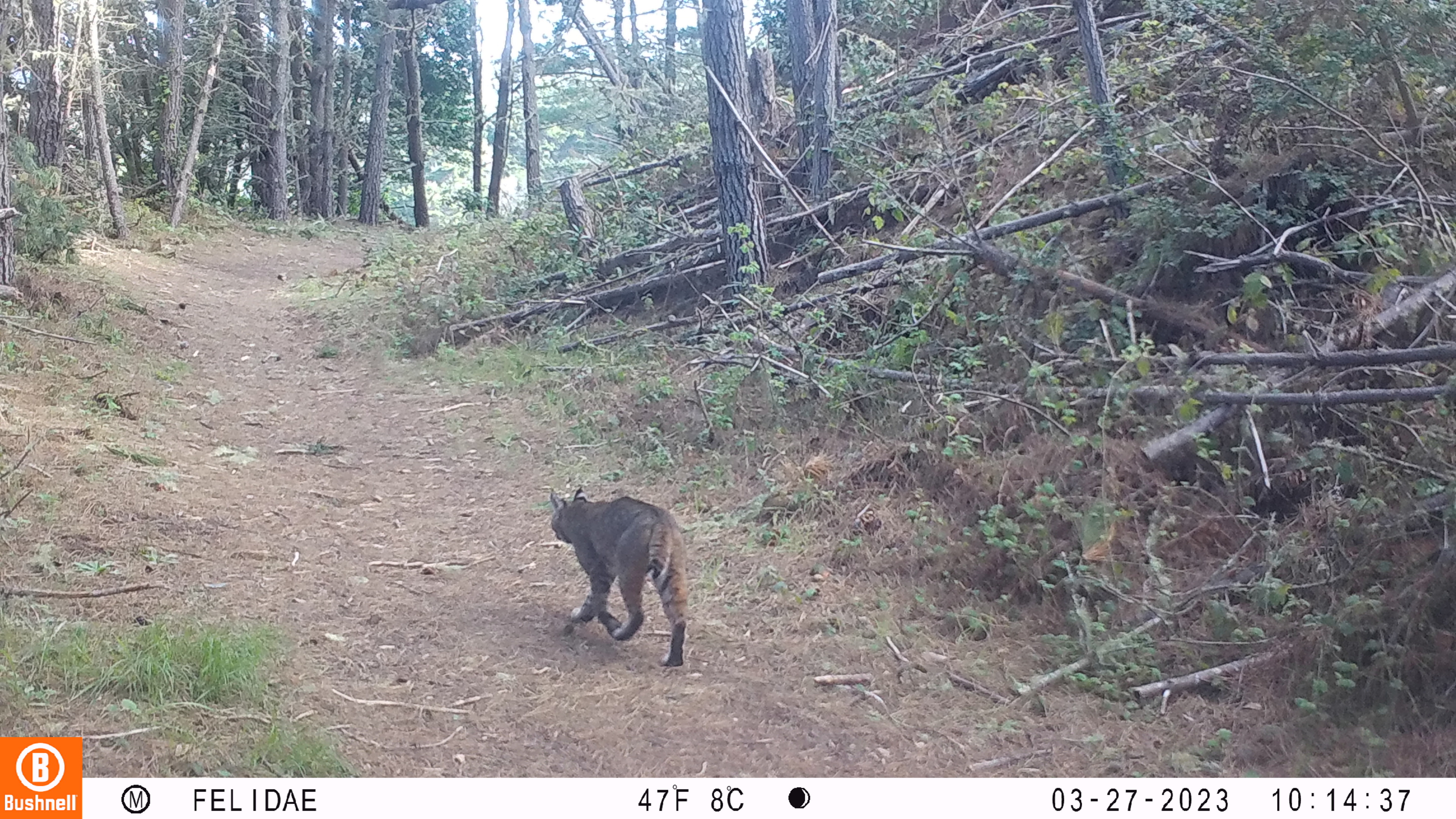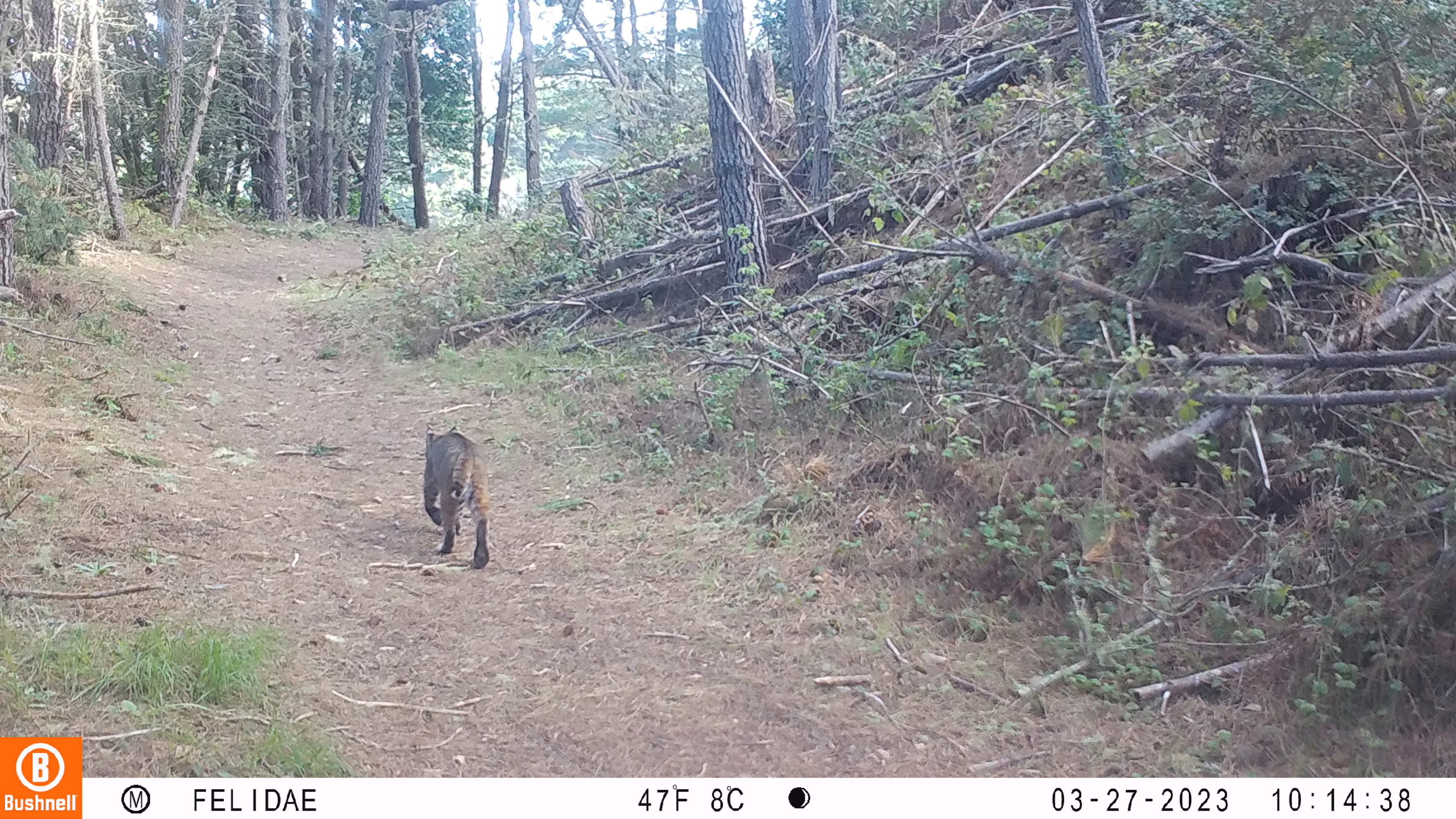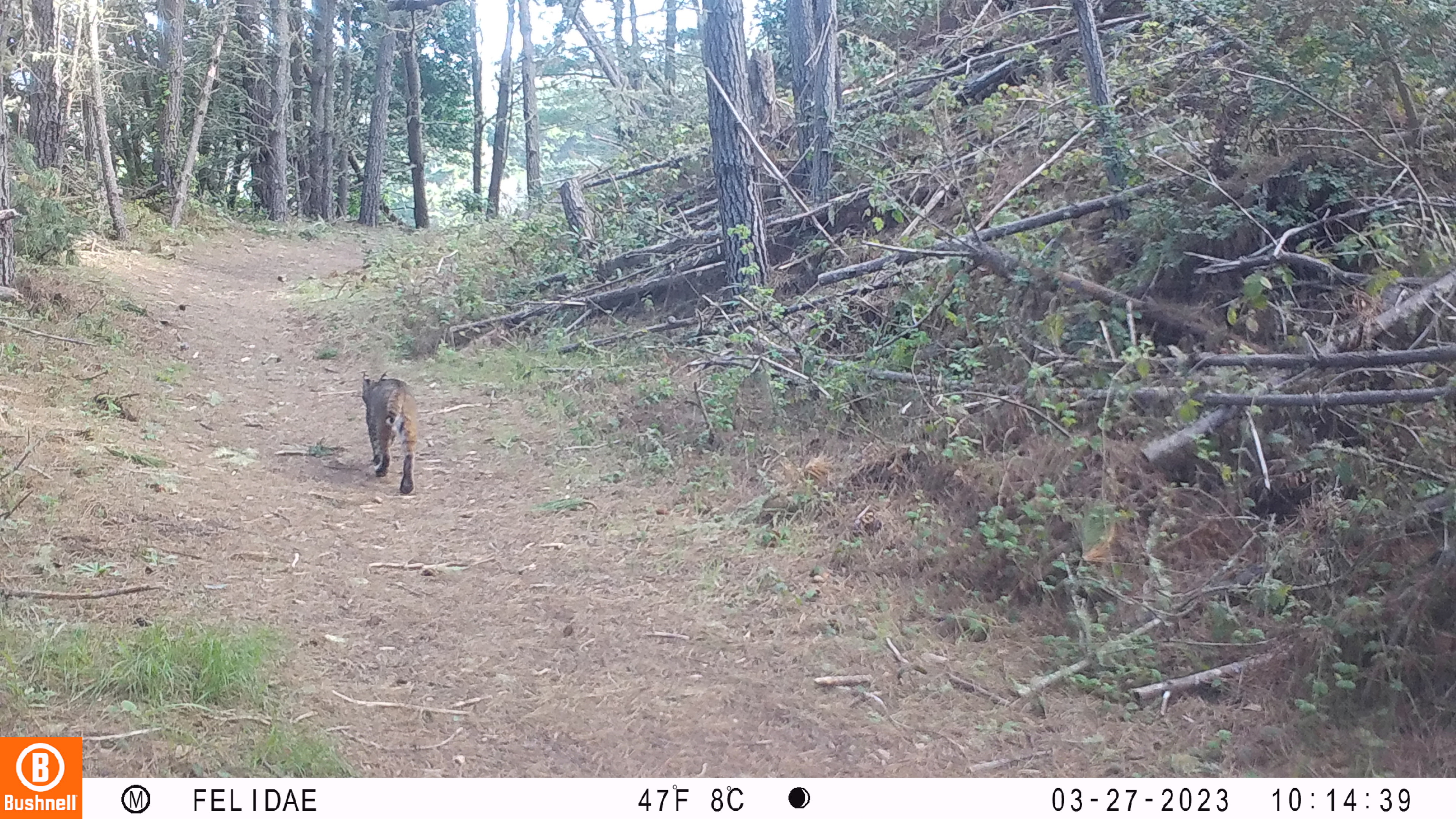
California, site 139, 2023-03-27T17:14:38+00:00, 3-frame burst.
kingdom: Animalia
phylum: Chordata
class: Mammalia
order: Carnivora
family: Felidae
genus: Lynx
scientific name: Lynx rufus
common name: bobcat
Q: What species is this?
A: Bobcat (Lynx rufus).